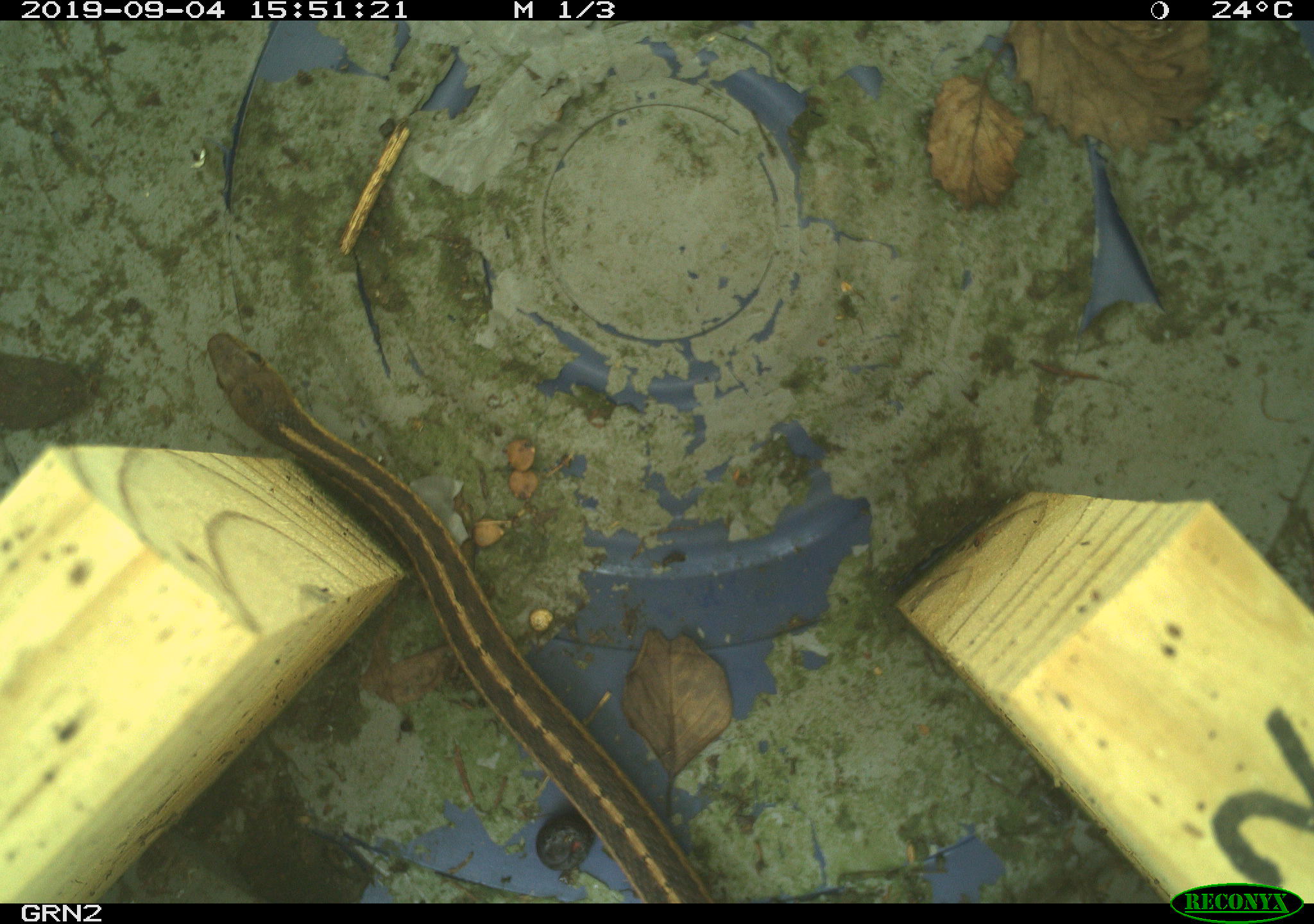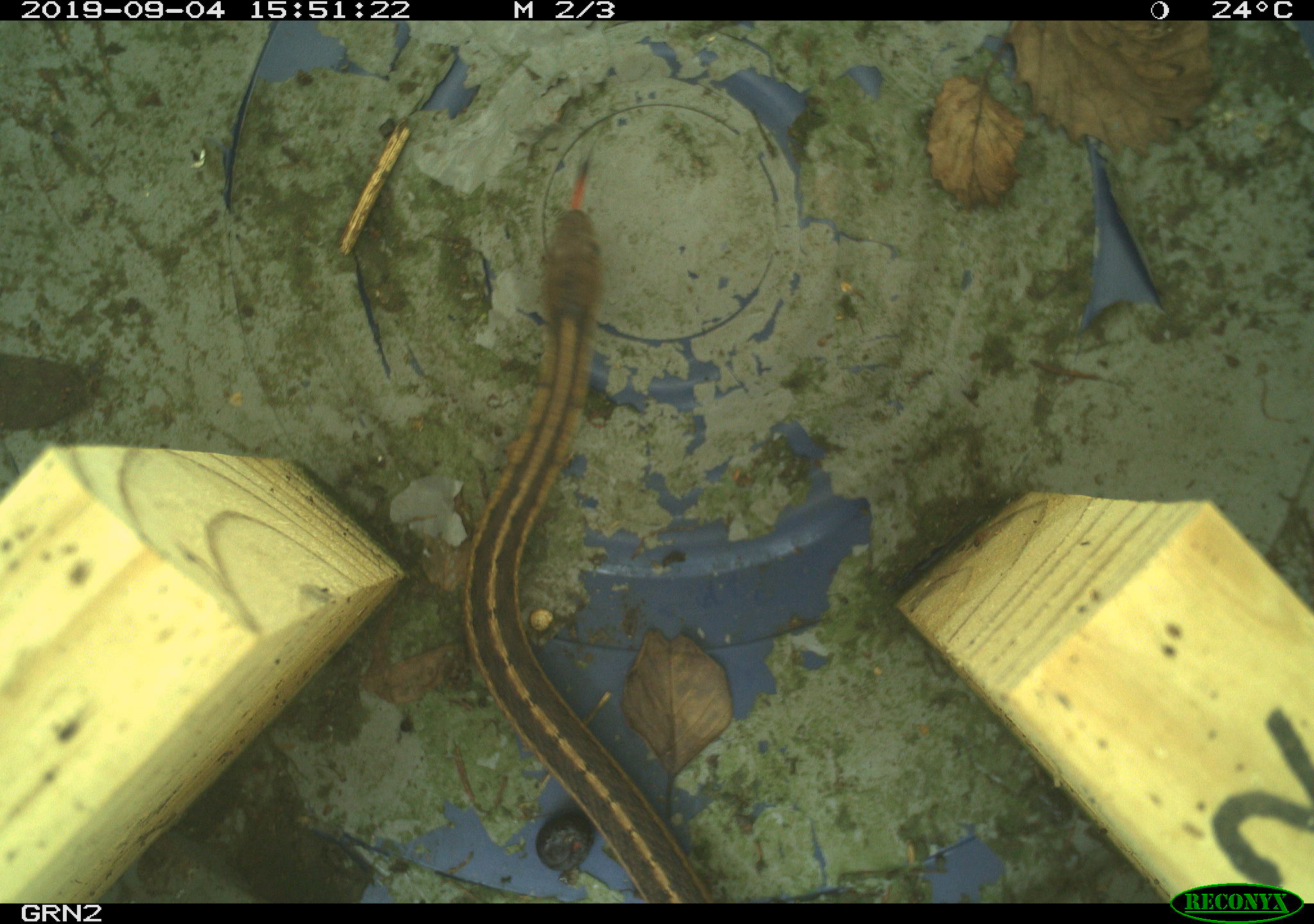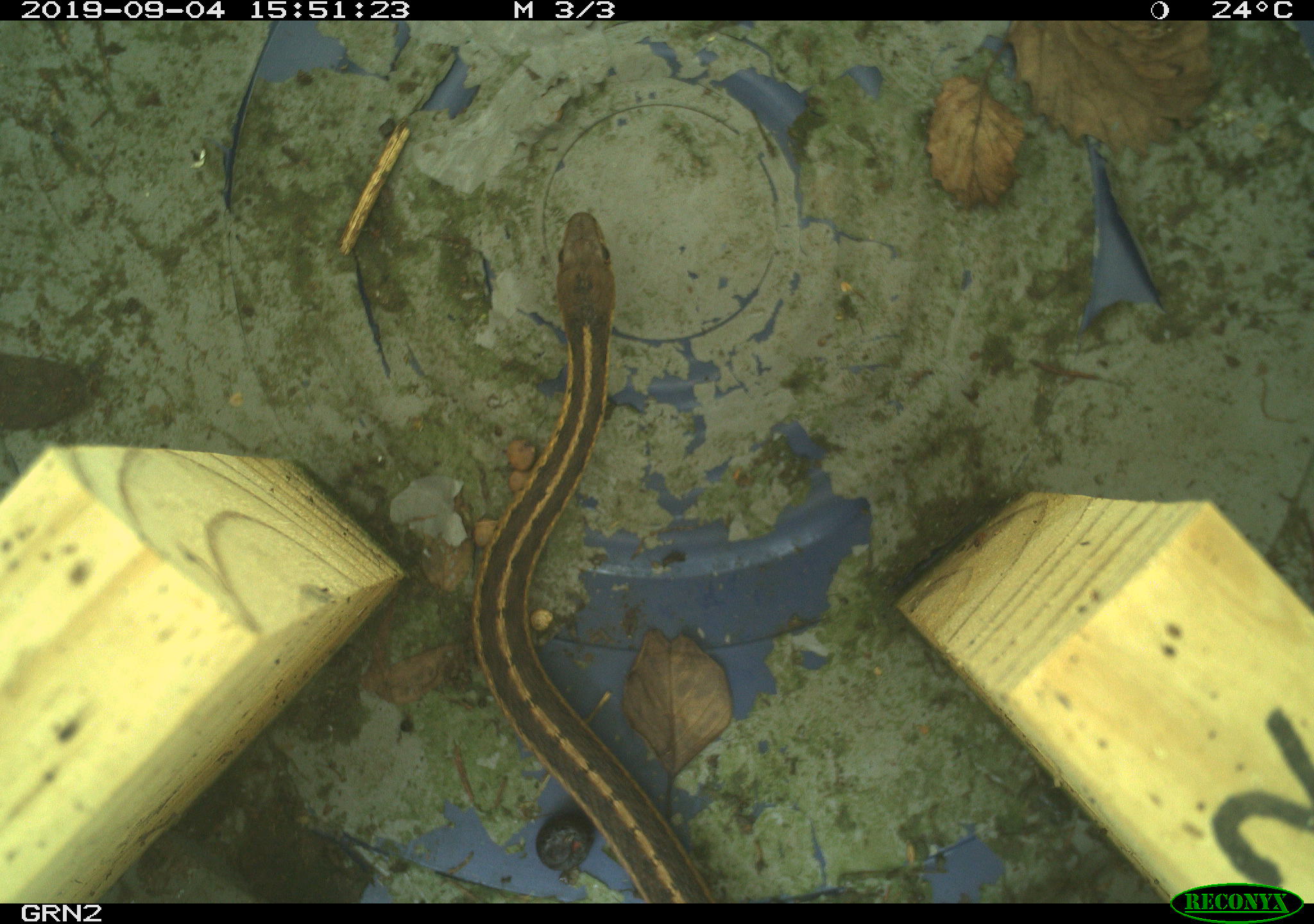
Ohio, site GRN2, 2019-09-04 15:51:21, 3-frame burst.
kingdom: Animalia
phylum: Chordata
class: Reptilia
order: Squamata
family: Colubridae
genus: Thamnophis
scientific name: Thamnophis sirtalis sirtalis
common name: eastern gartersnake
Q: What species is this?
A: Eastern gartersnake (Thamnophis sirtalis sirtalis).